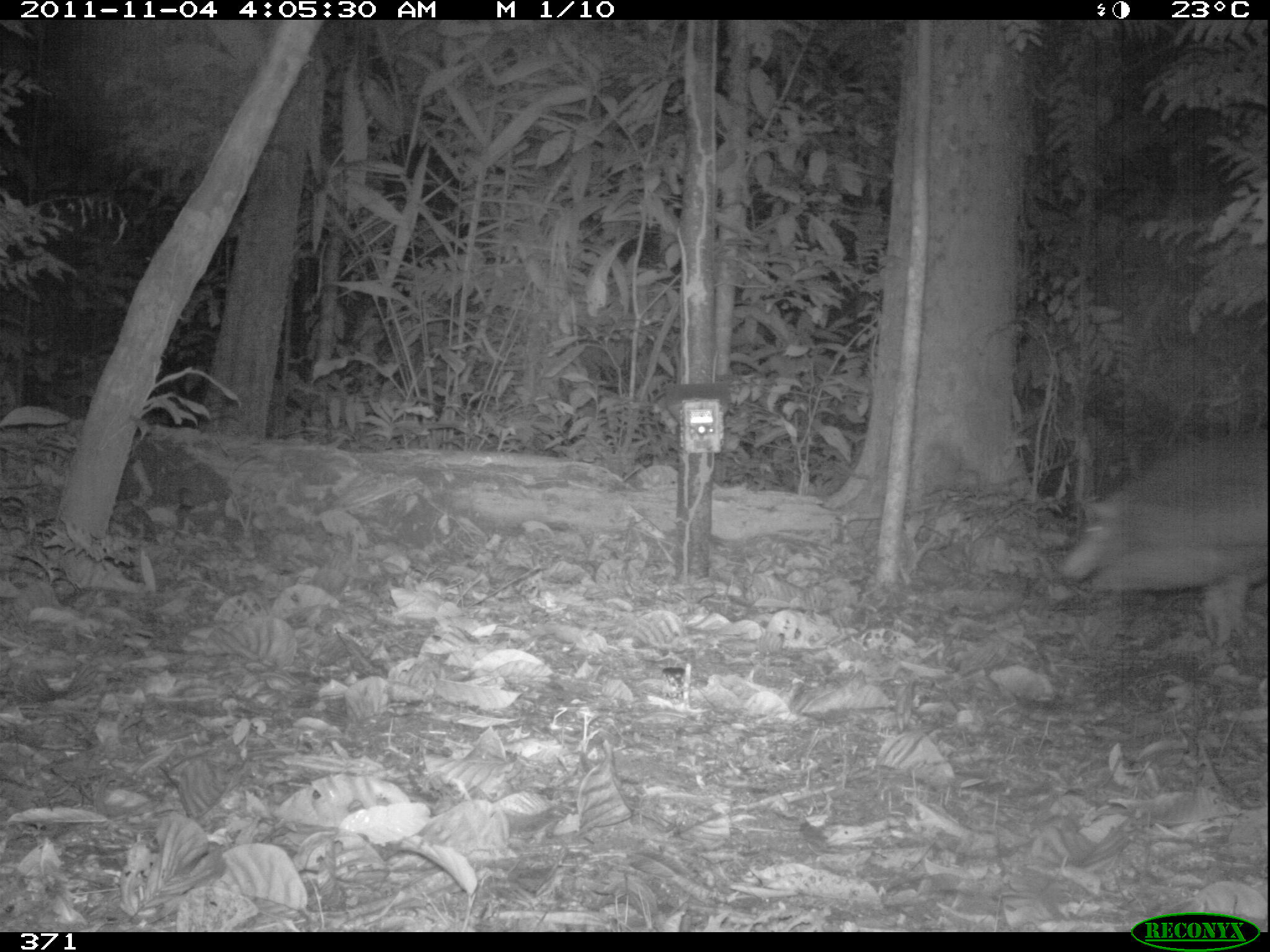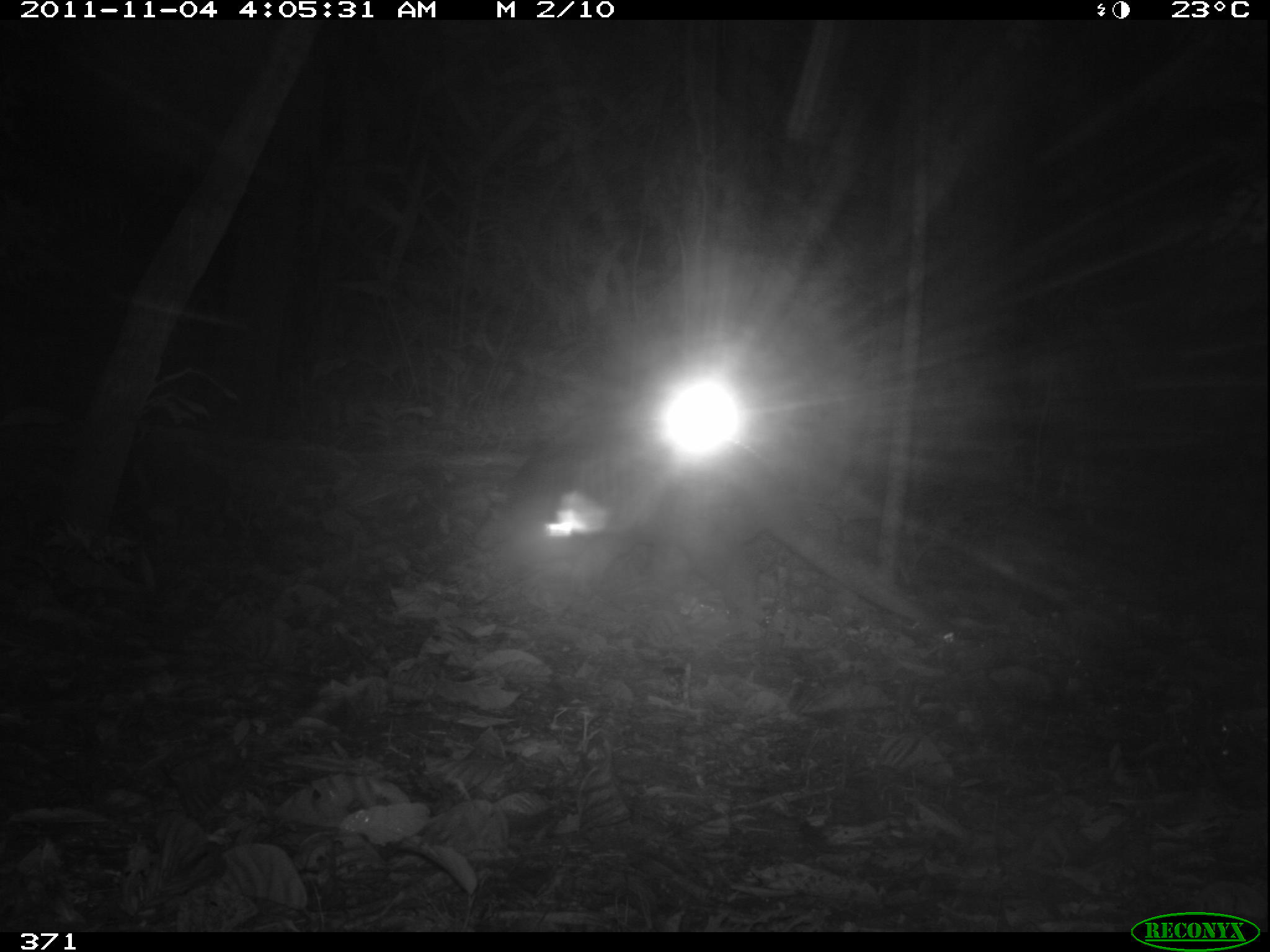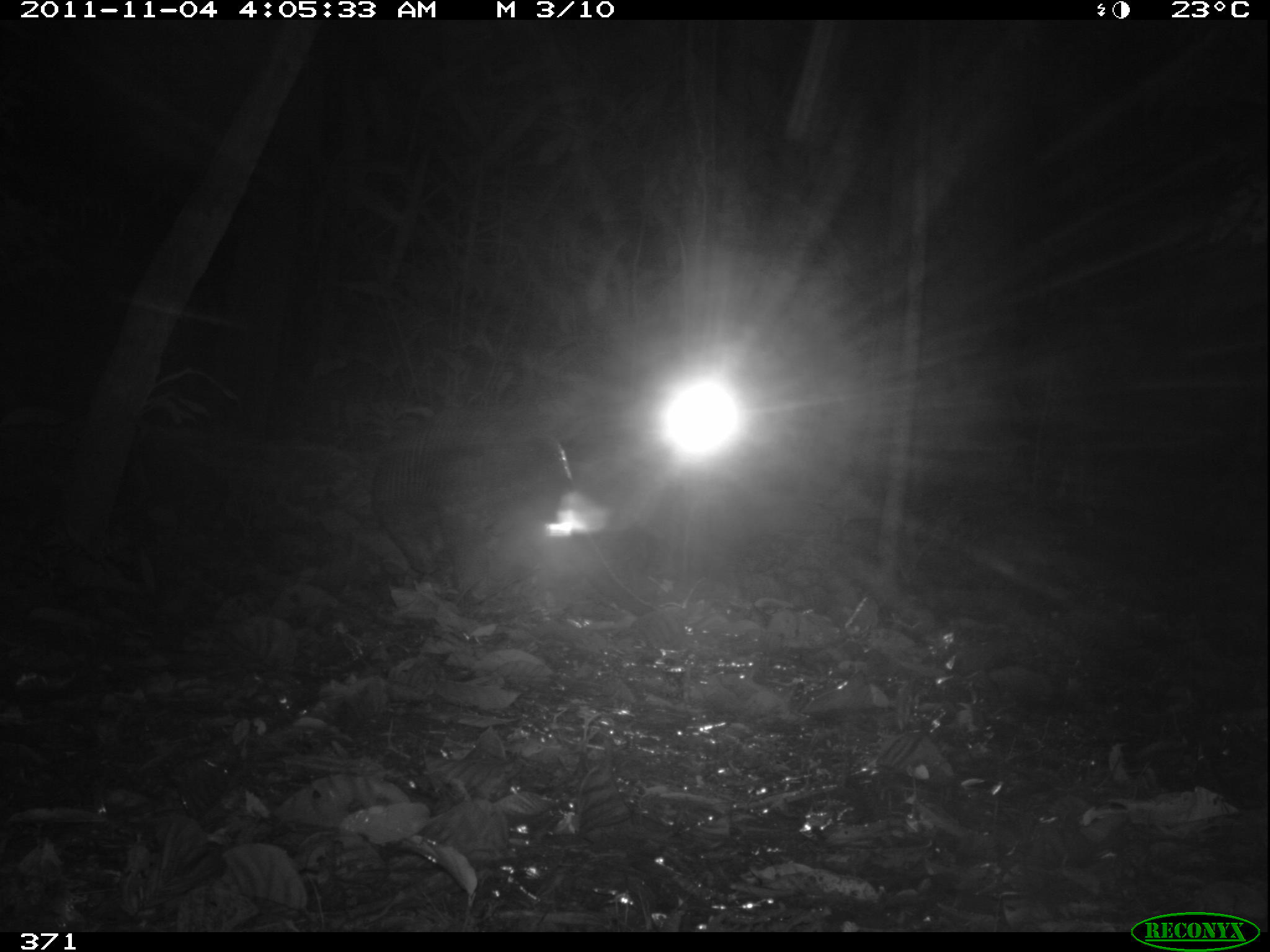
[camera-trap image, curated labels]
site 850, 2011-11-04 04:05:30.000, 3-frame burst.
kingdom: Animalia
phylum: Chordata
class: Mammalia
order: Cingulata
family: Chlamyphoridae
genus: Priodontes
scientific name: Priodontes maximus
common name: giant armadillo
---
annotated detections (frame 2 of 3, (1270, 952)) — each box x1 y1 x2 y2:
priodontes maximus: 467 420 916 624